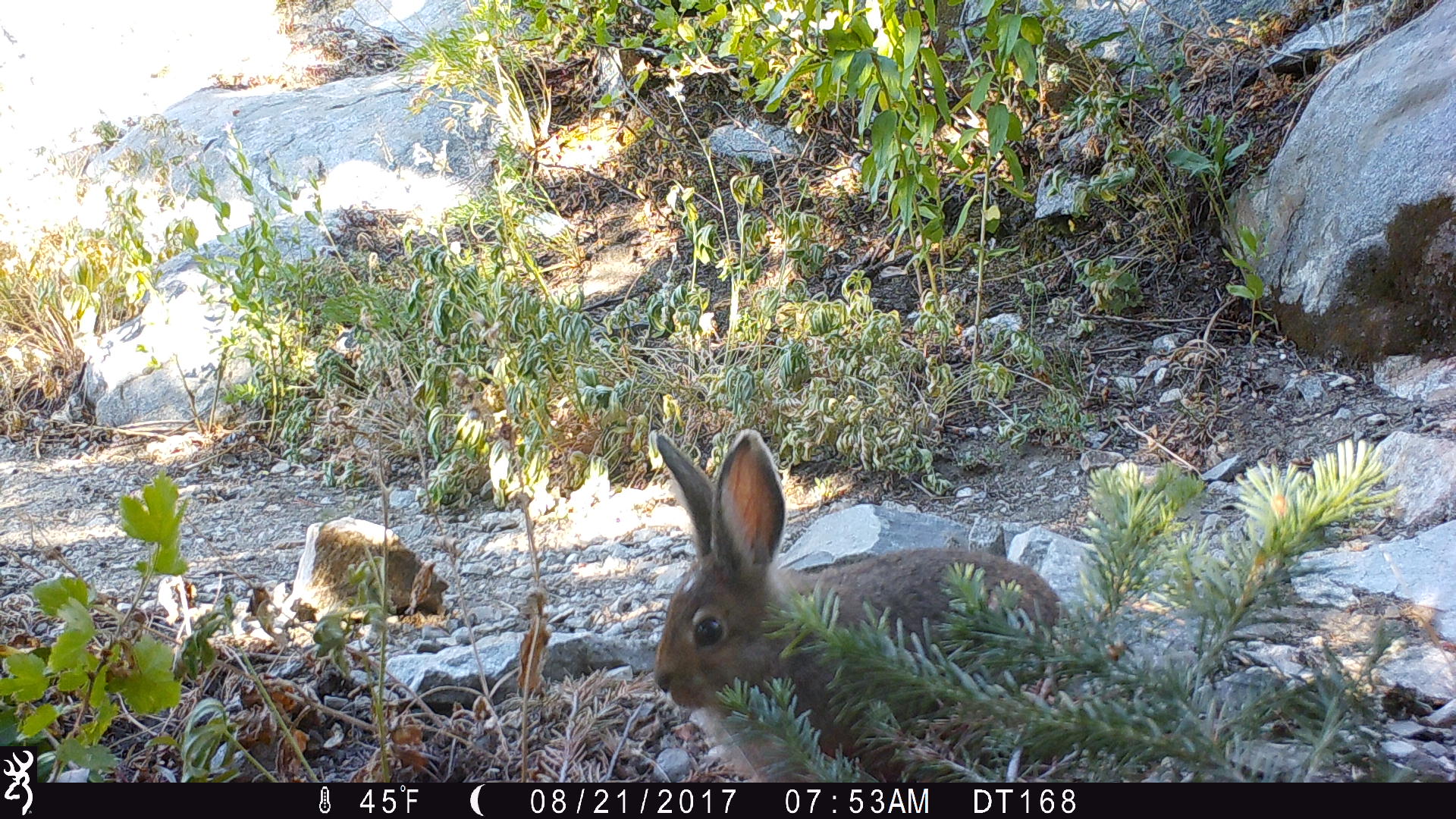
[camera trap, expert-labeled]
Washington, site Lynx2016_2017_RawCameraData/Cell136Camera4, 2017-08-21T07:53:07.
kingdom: Animalia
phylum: Chordata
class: Mammalia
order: Lagomorpha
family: Leporidae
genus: Lepus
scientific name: Lepus americanus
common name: snowshoe hare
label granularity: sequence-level